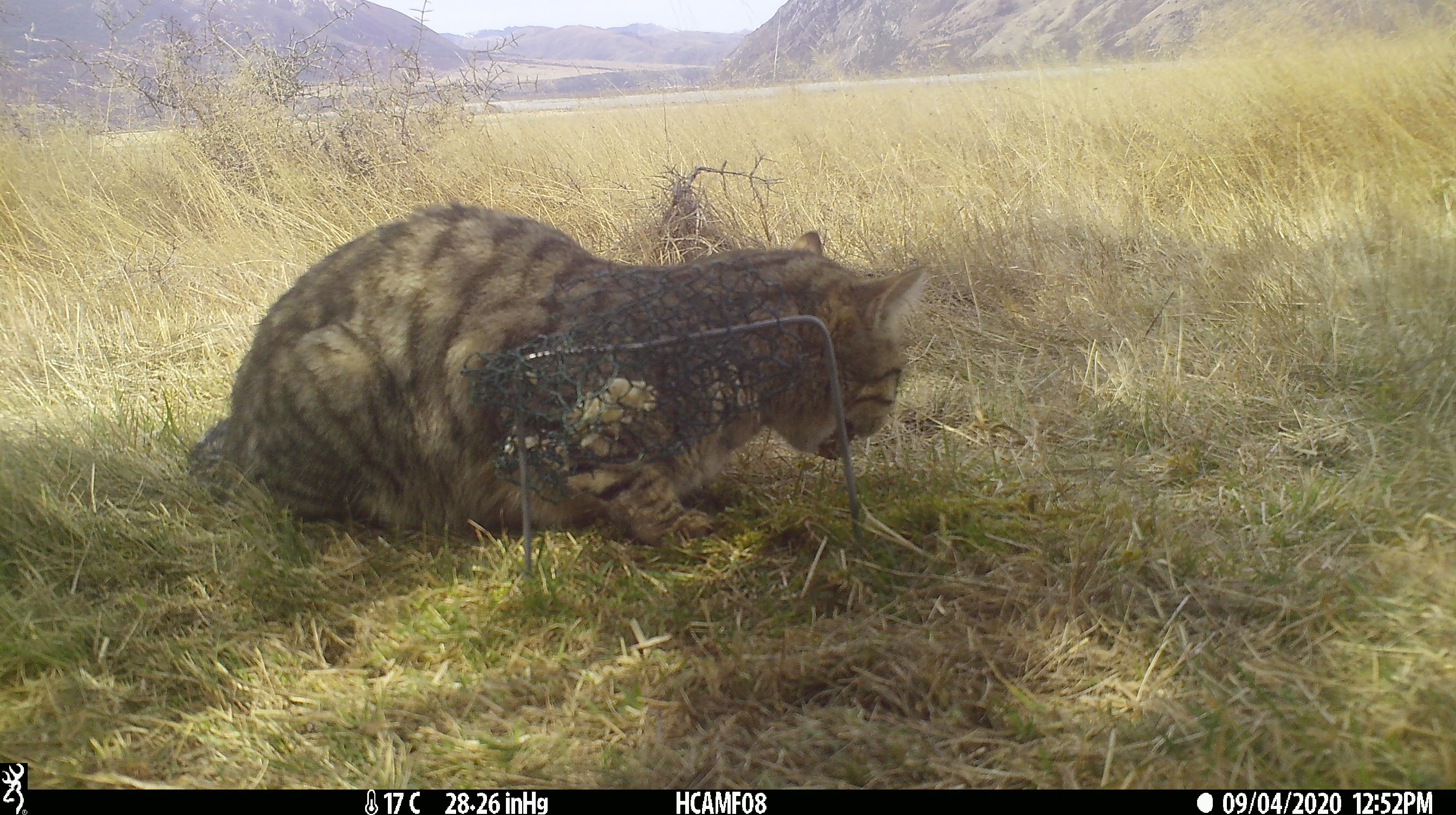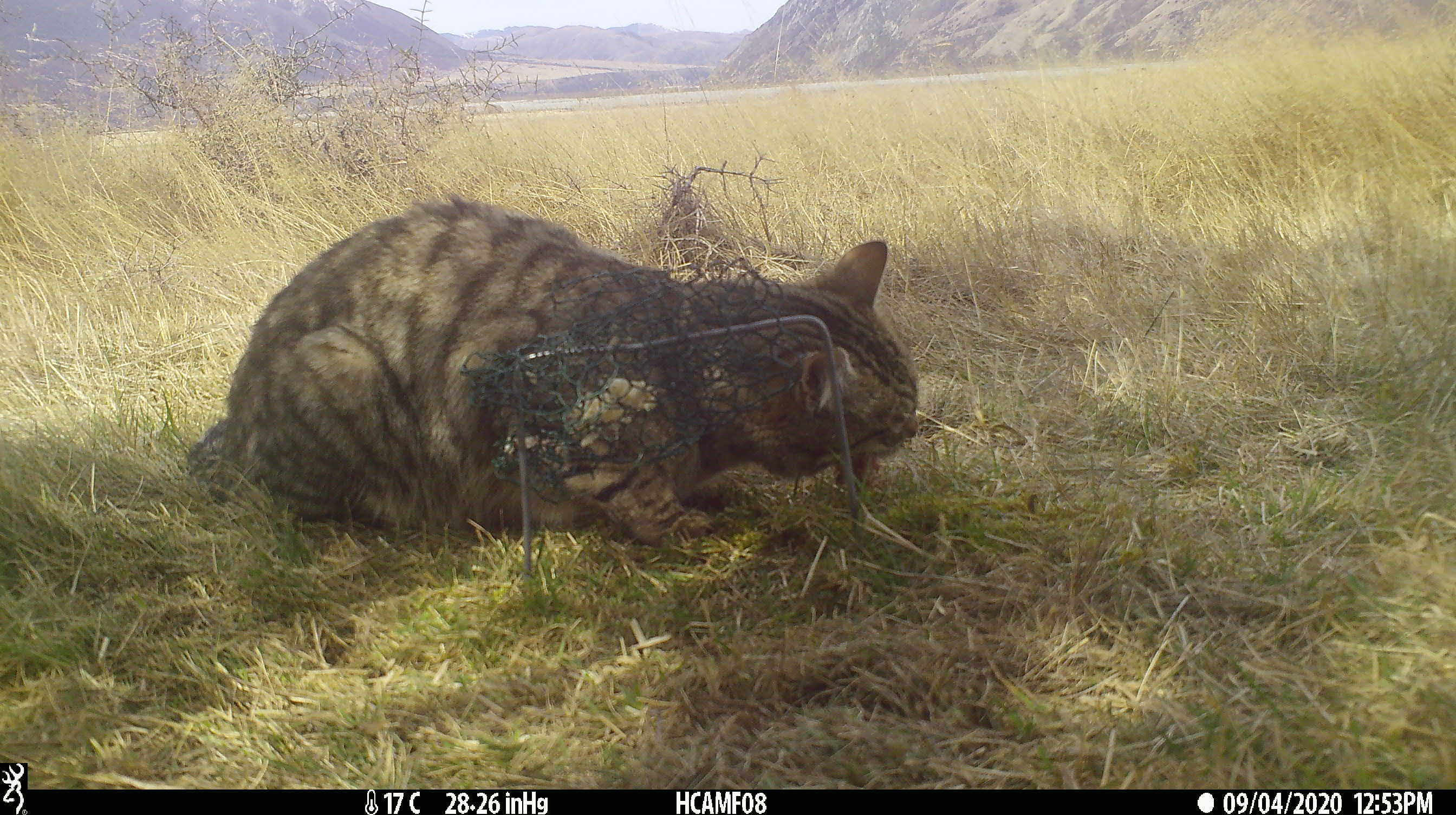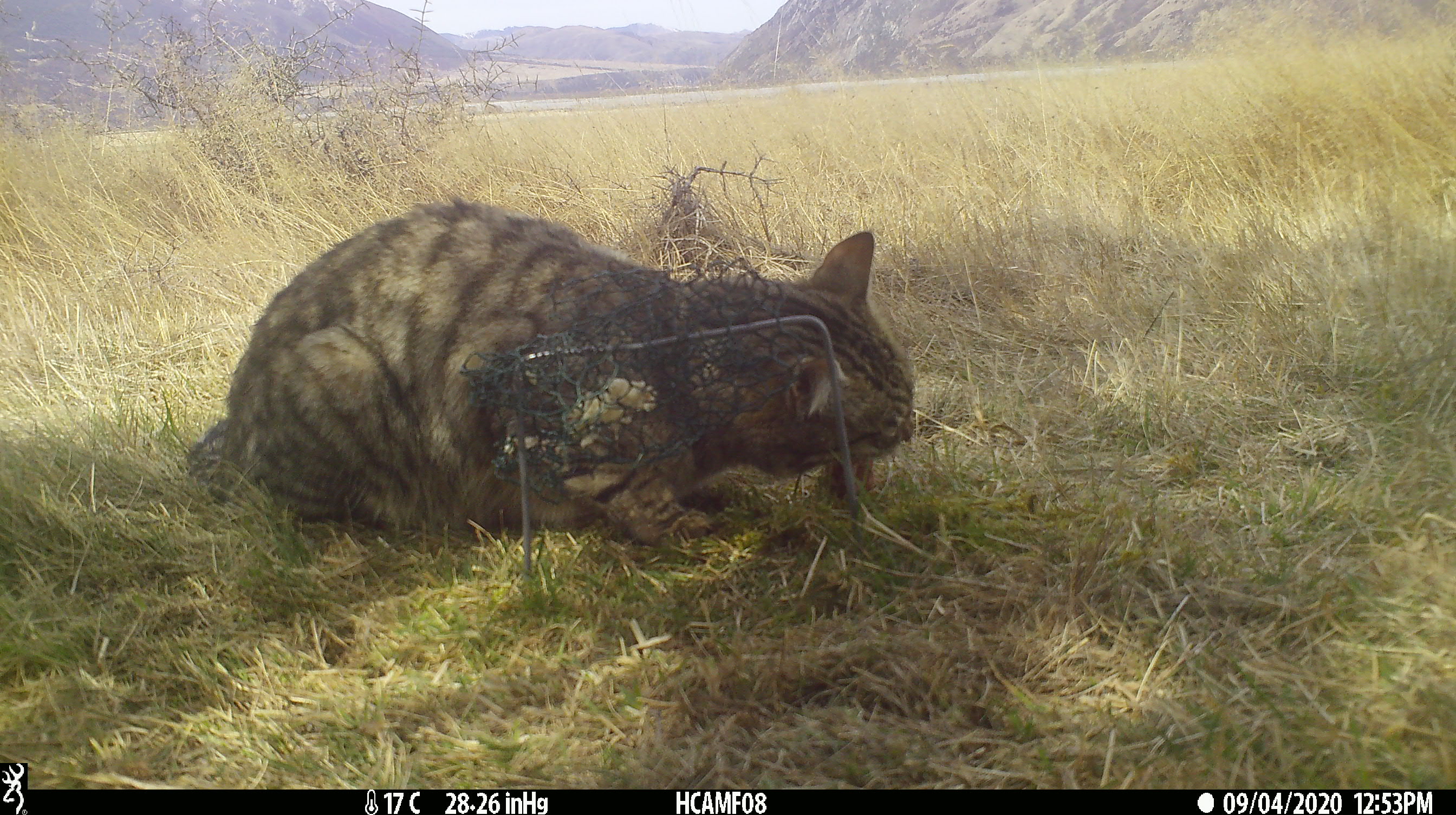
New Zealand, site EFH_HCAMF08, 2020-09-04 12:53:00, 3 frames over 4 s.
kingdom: Animalia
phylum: Chordata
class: Mammalia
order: Carnivora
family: Felidae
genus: Felis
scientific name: Felis catus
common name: domestic cat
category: cat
Cat (domestic cat) (Felis catus).